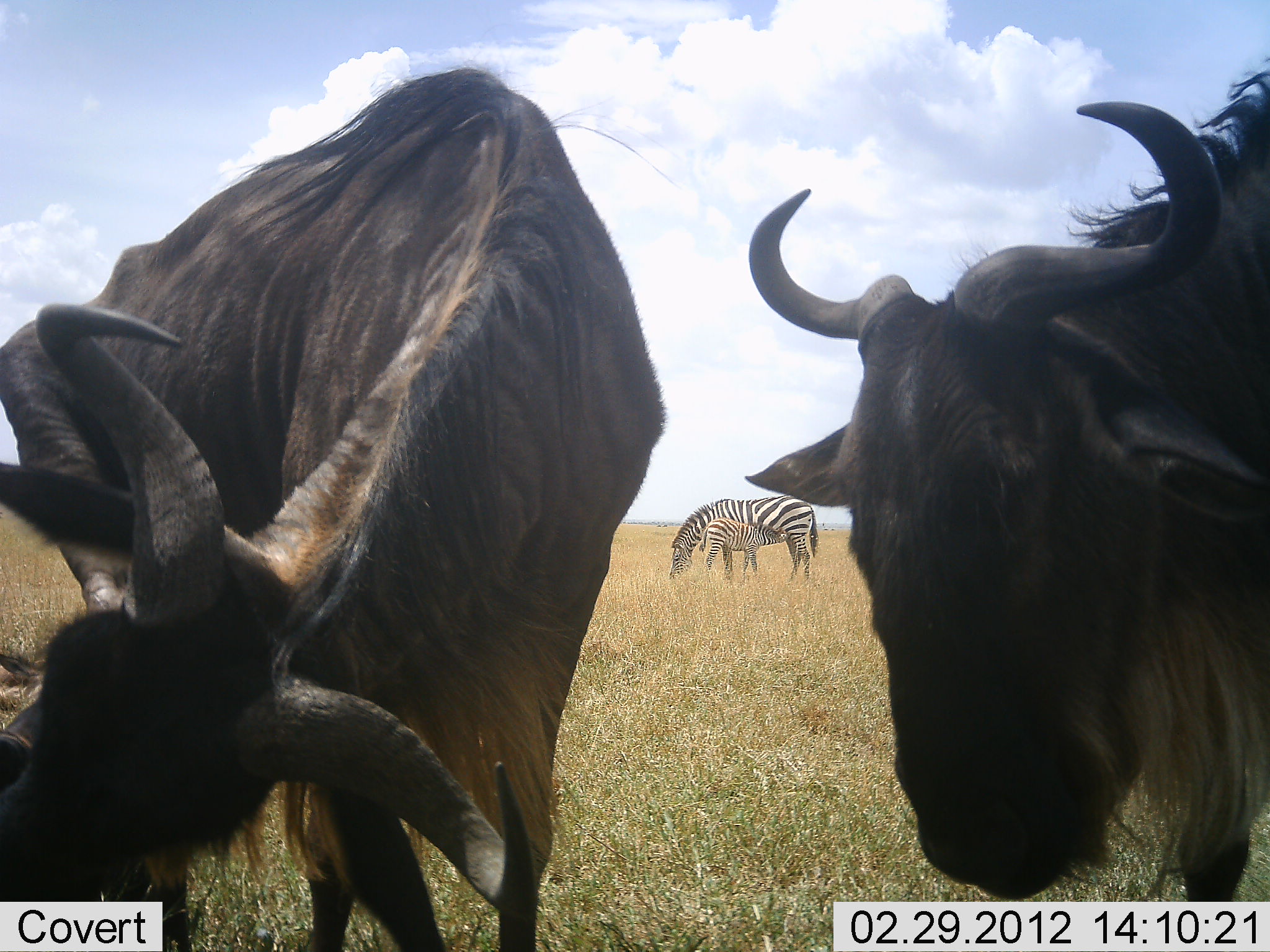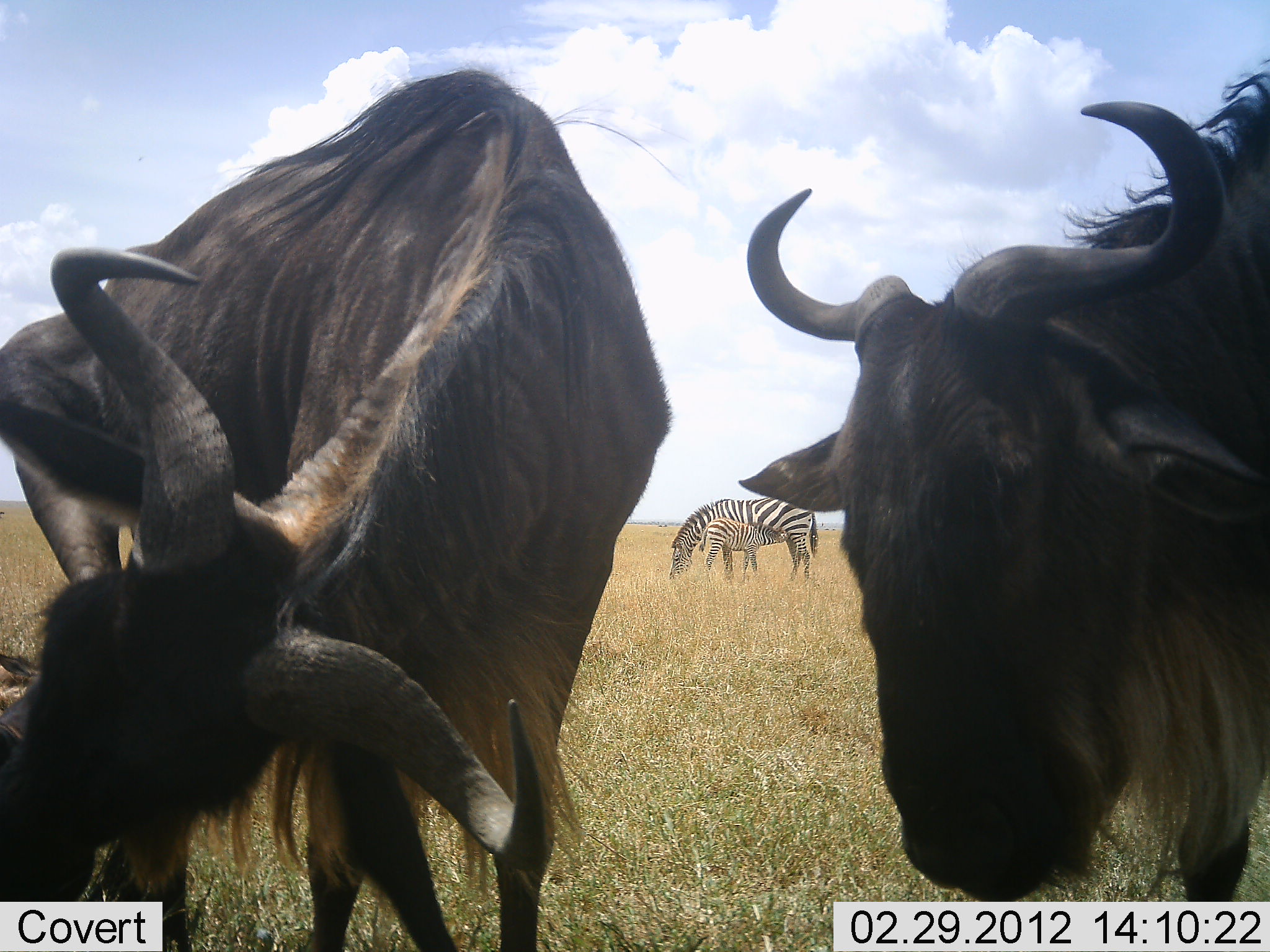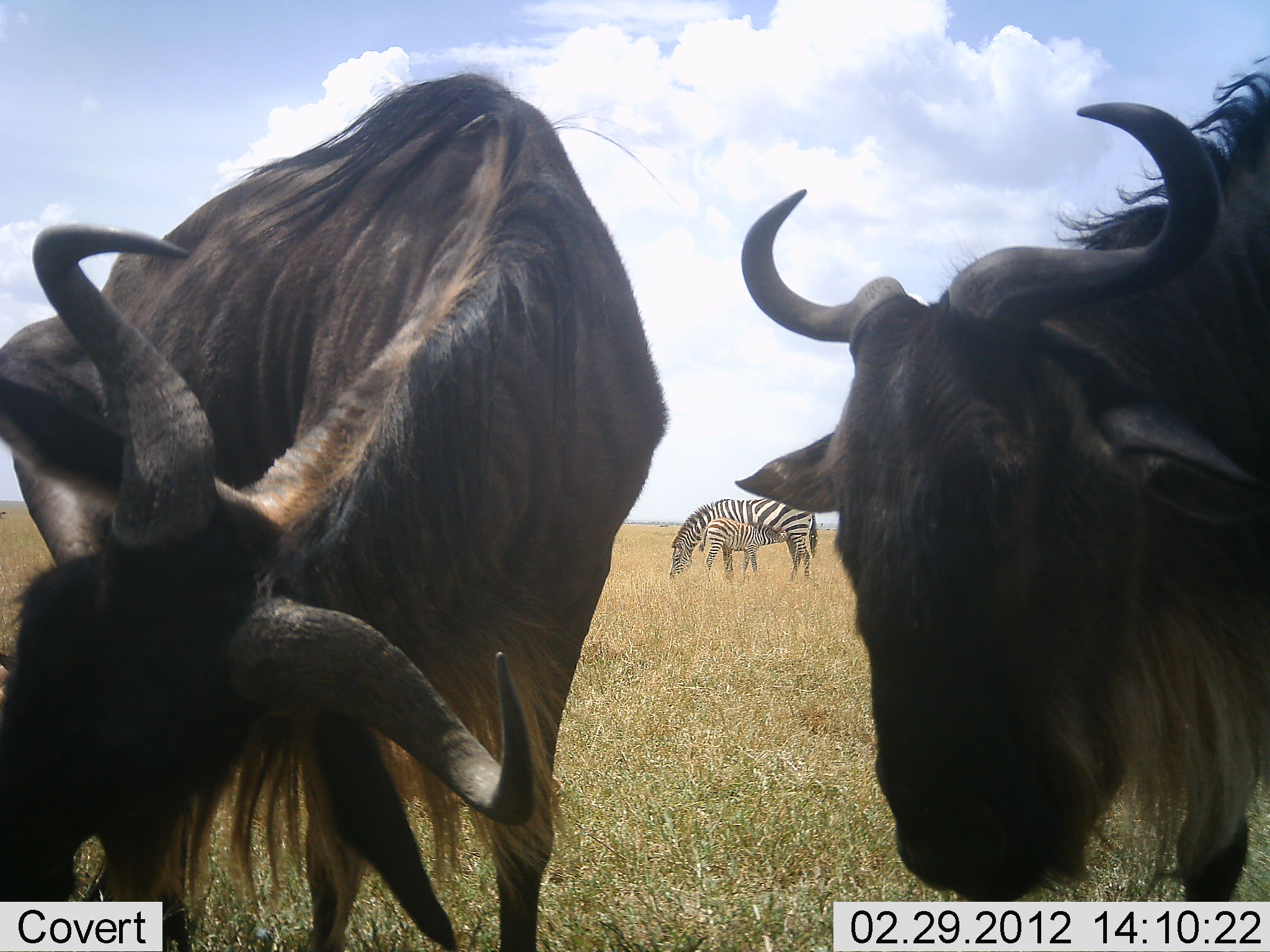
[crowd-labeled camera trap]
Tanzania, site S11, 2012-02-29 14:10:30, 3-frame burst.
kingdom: Animalia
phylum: Chordata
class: Mammalia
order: Artiodactyla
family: Bovidae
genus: Connochaetes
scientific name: Connochaetes taurinus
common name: blue wildebeest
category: wildebeest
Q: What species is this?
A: Wildebeest (blue wildebeest) (Connochaetes taurinus).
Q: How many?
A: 2.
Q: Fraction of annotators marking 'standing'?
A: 79%.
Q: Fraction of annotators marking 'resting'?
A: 16%.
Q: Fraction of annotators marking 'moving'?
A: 0%.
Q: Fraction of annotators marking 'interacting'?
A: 0%.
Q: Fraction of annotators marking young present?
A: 0%.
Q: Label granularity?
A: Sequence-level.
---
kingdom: Animalia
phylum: Chordata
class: Mammalia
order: Perissodactyla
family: Equidae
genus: Equus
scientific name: Equus quagga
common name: plains zebra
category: zebra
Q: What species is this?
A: Zebra (plains zebra) (Equus quagga).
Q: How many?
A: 2.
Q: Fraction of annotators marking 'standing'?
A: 50%.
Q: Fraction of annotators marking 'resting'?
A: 0%.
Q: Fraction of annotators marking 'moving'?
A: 0%.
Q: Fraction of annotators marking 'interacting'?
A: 50%.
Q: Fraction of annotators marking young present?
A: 78%.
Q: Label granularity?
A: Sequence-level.